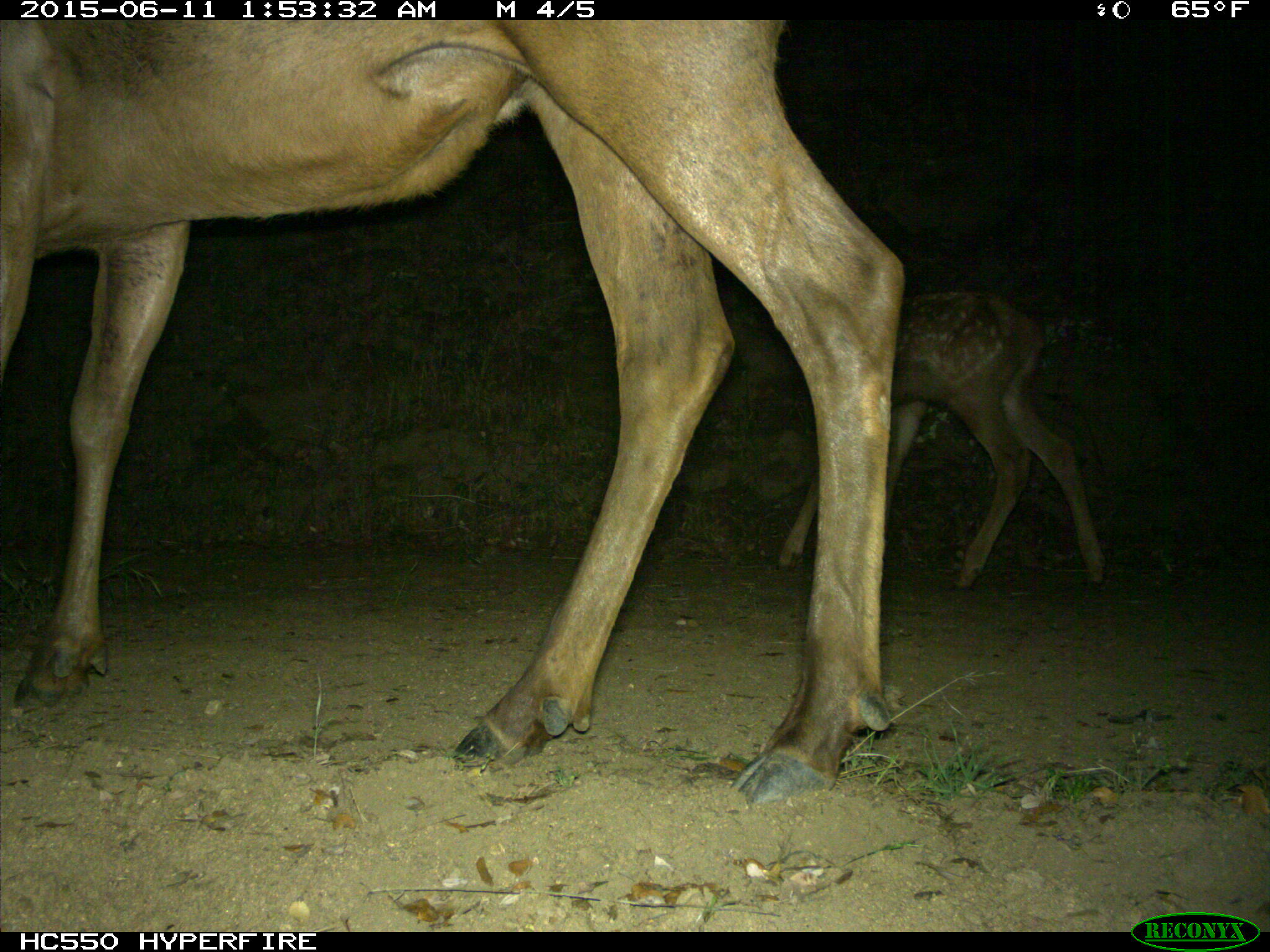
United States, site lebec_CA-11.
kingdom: Animalia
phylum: Chordata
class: Mammalia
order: Artiodactyla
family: Cervidae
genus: Cervus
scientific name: Cervus canadensis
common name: elk